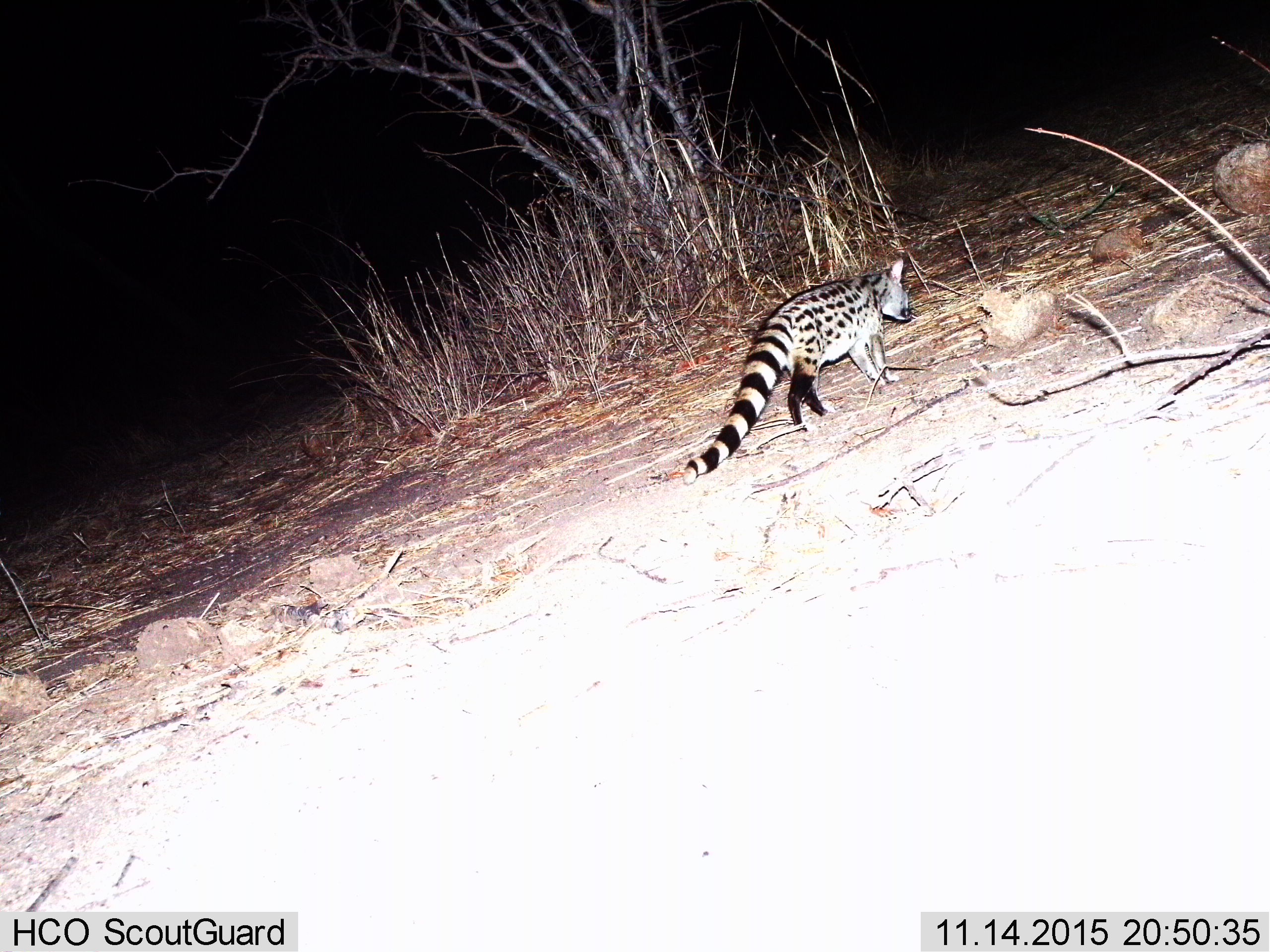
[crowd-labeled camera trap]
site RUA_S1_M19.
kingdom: Animalia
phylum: Chordata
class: Mammalia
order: Carnivora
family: Viverridae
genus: Genetta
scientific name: Genetta genetta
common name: small-spotted genet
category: genetcommonsmallspotted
Genetcommonsmallspotted (small-spotted genet) (Genetta genetta), count 1. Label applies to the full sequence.